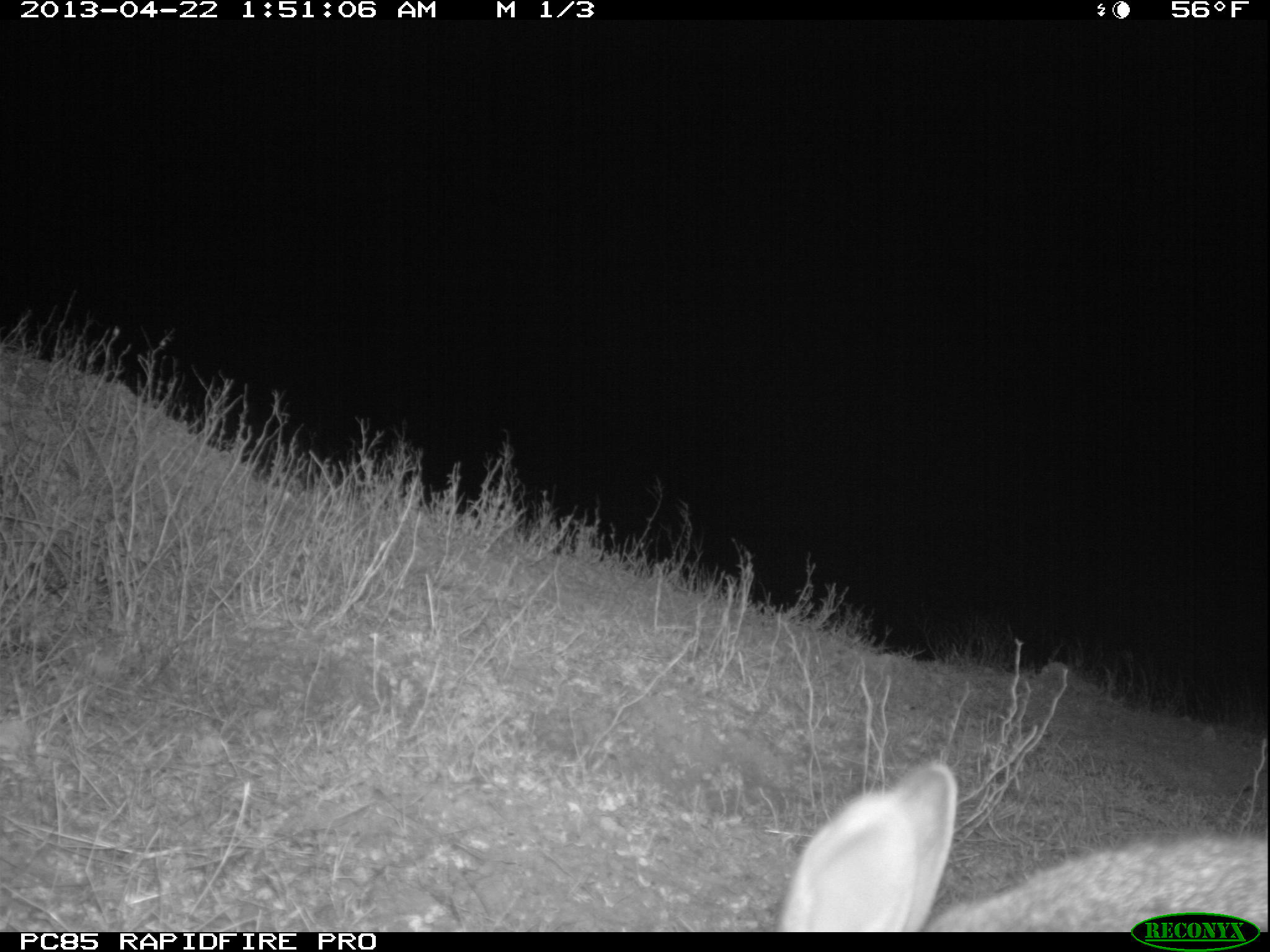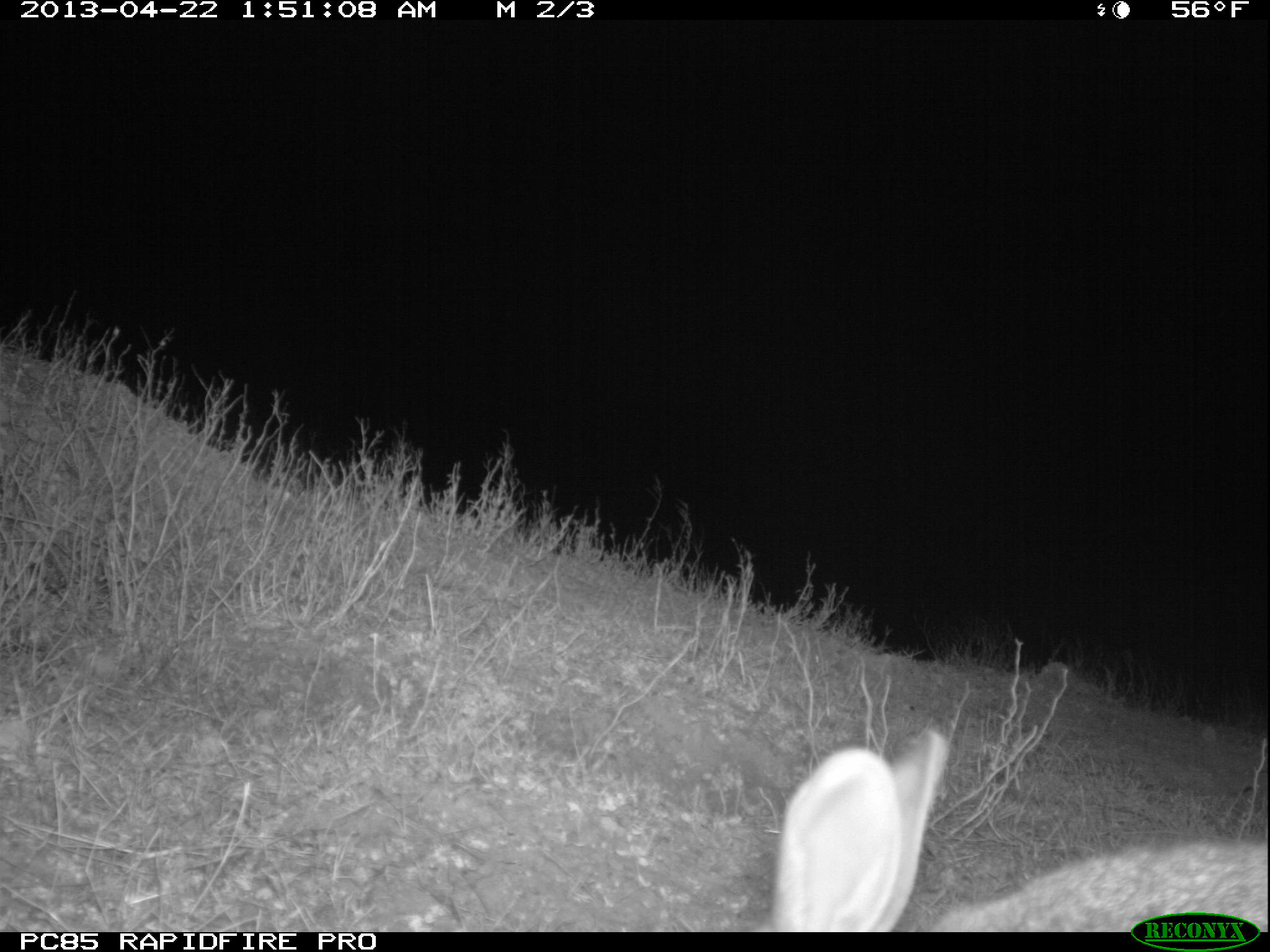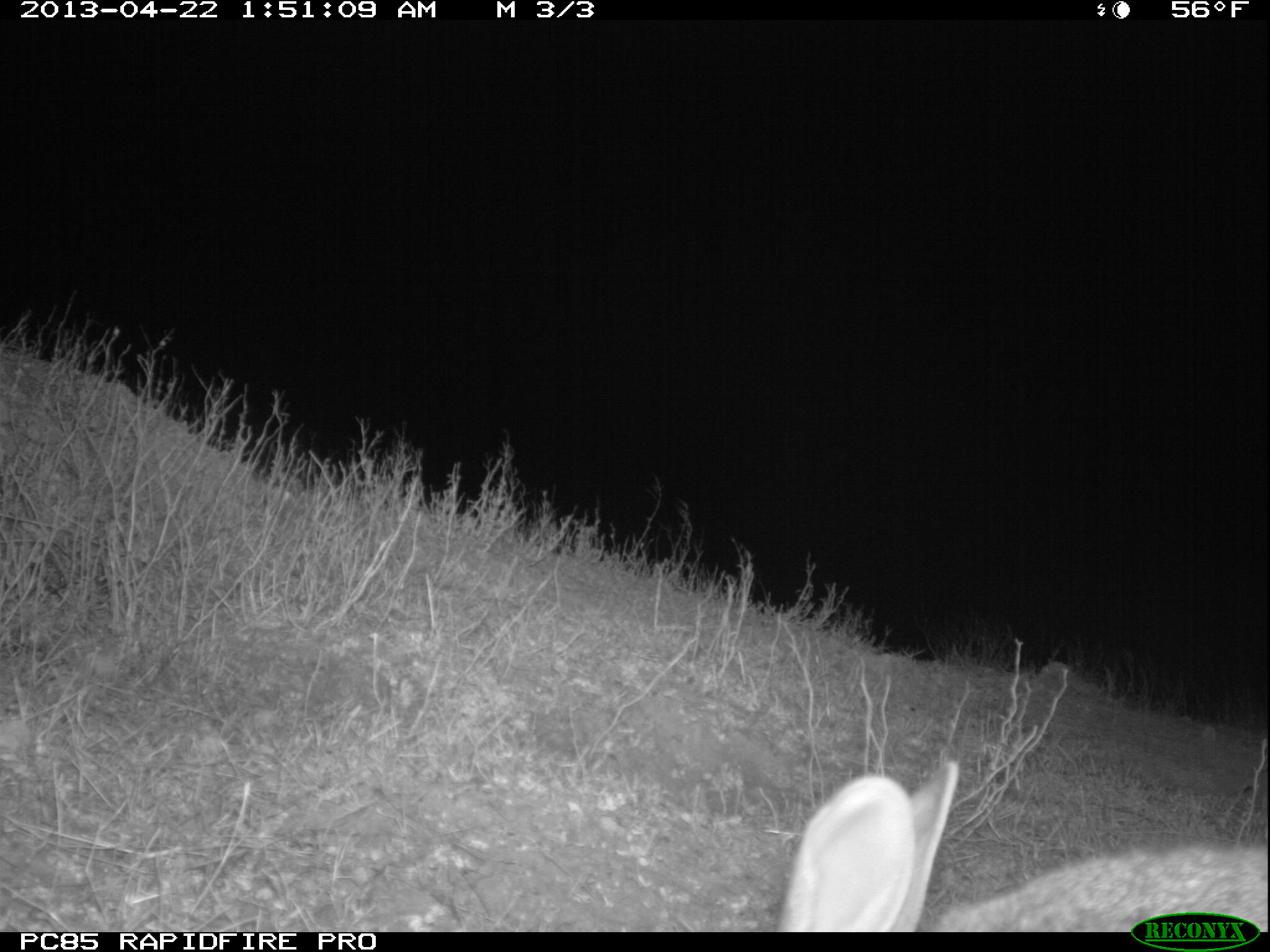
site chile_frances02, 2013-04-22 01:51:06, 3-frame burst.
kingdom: Animalia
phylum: Chordata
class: Mammalia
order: Lagomorpha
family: Leporidae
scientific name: Leporidae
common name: rabbits and hares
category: rabbit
Rabbit (rabbits and hares) (Leporidae).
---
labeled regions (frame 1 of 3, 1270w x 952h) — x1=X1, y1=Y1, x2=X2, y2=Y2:
rabbit: x1=762, y1=757, x2=1269, y2=911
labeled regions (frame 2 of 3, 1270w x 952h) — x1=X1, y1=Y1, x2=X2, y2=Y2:
rabbit: x1=760, y1=727, x2=1267, y2=914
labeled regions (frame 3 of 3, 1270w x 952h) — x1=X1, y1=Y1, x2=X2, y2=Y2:
rabbit: x1=768, y1=757, x2=1267, y2=910